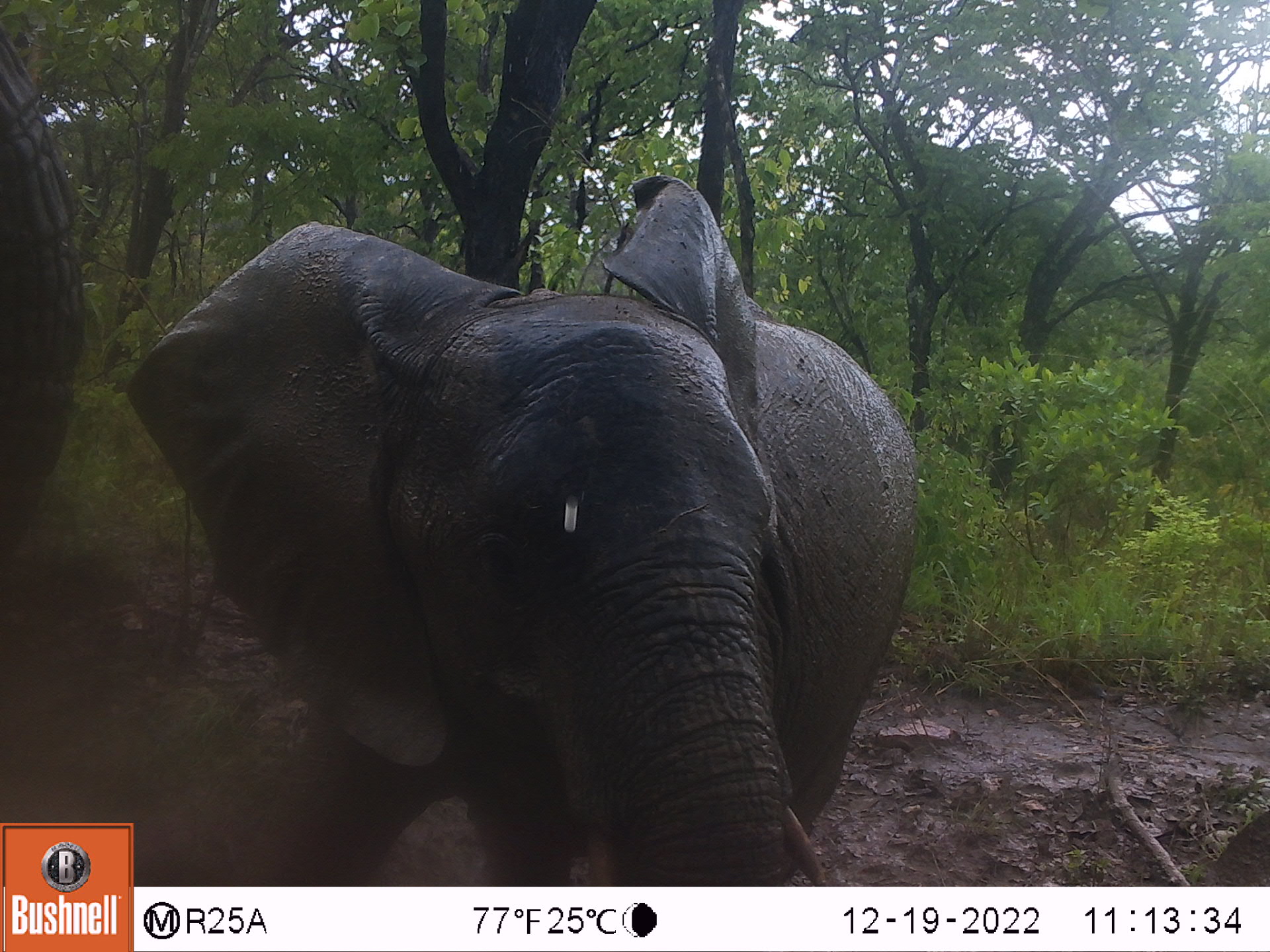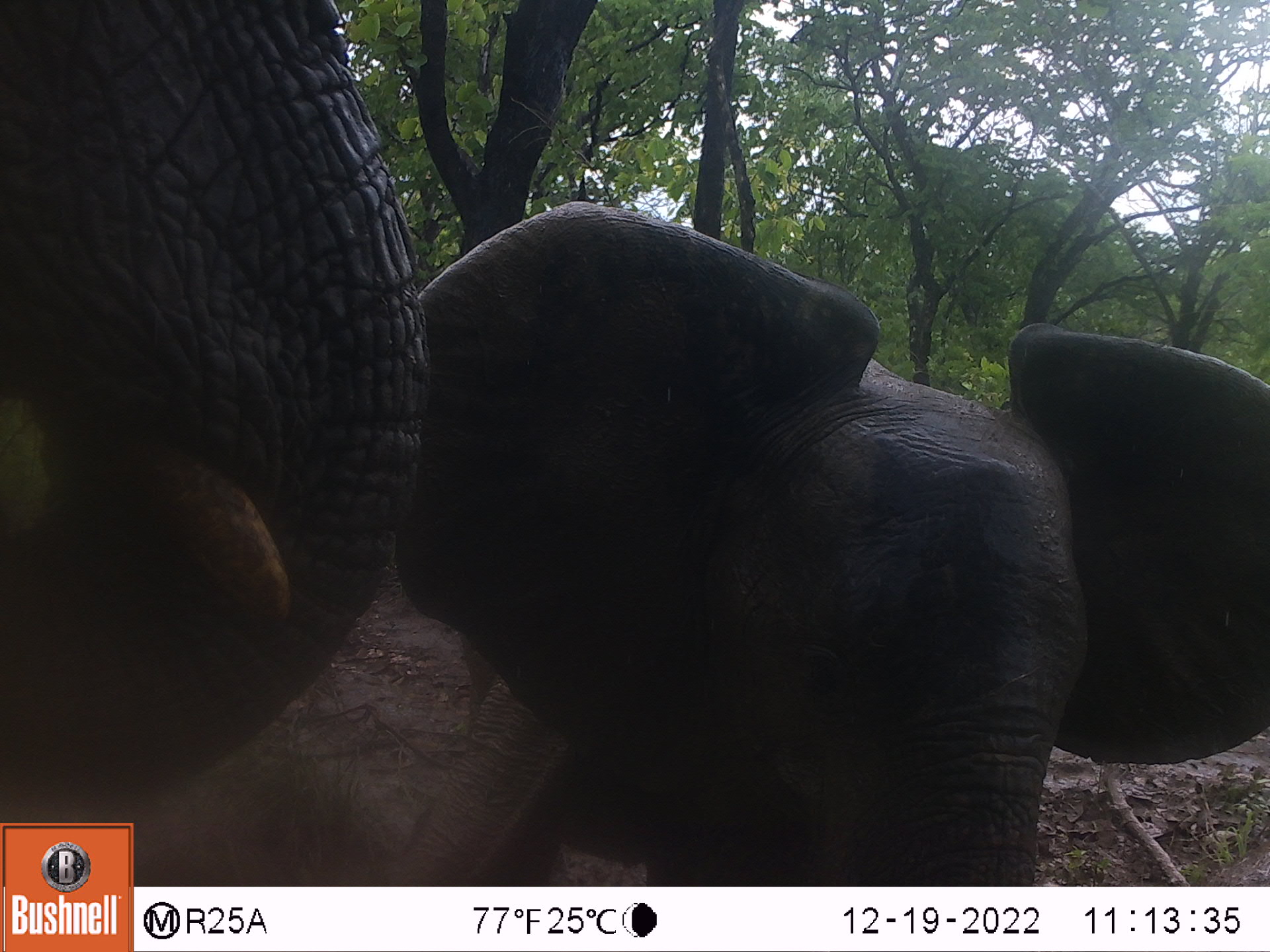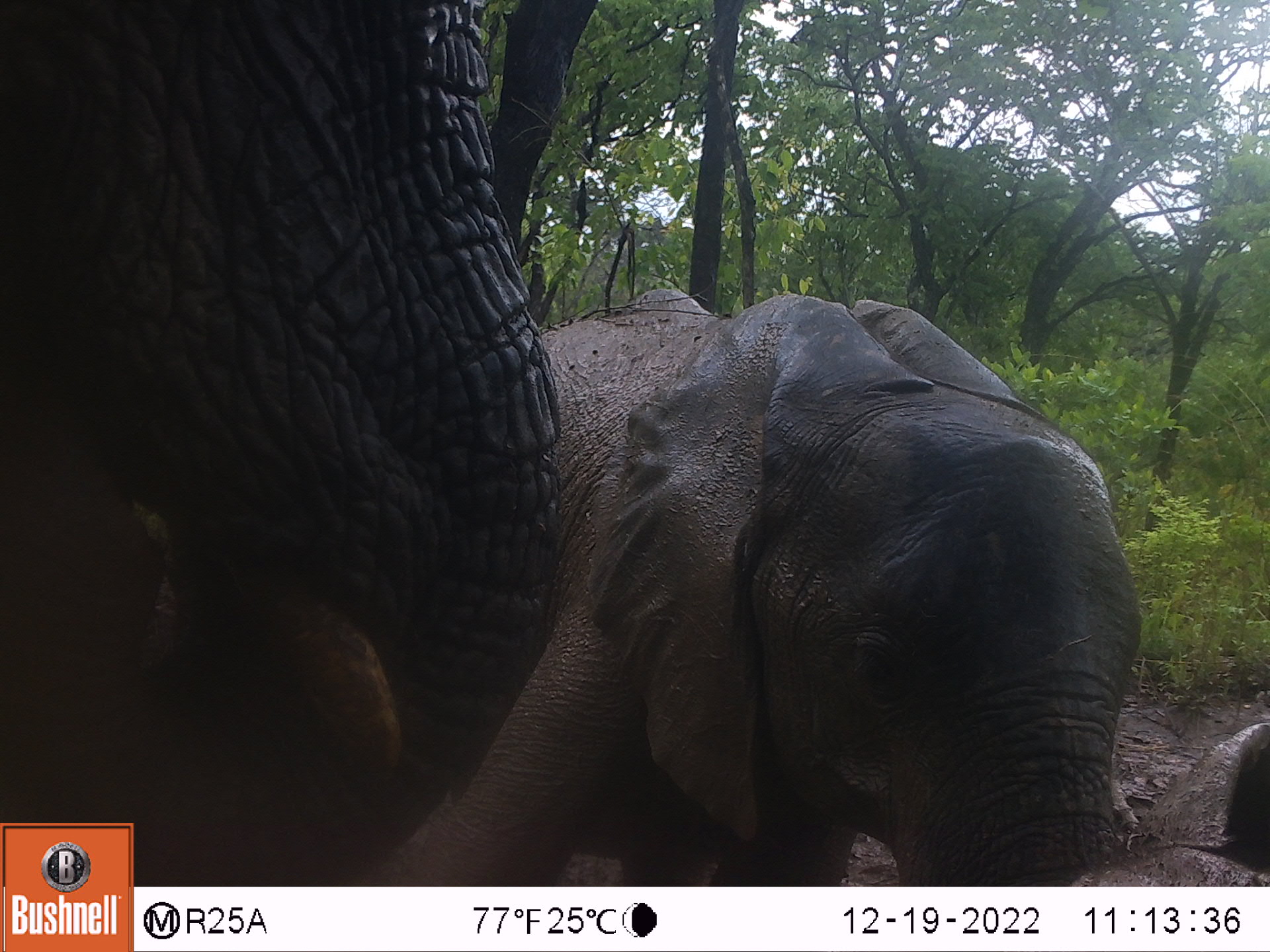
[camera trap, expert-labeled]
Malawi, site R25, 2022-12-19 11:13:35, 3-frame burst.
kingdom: Animalia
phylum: Chordata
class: Mammalia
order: Proboscidea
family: Elephantidae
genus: Loxodonta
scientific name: Loxodonta africana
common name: african savanna elephant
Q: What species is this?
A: African savanna elephant (Loxodonta africana).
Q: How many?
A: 2.